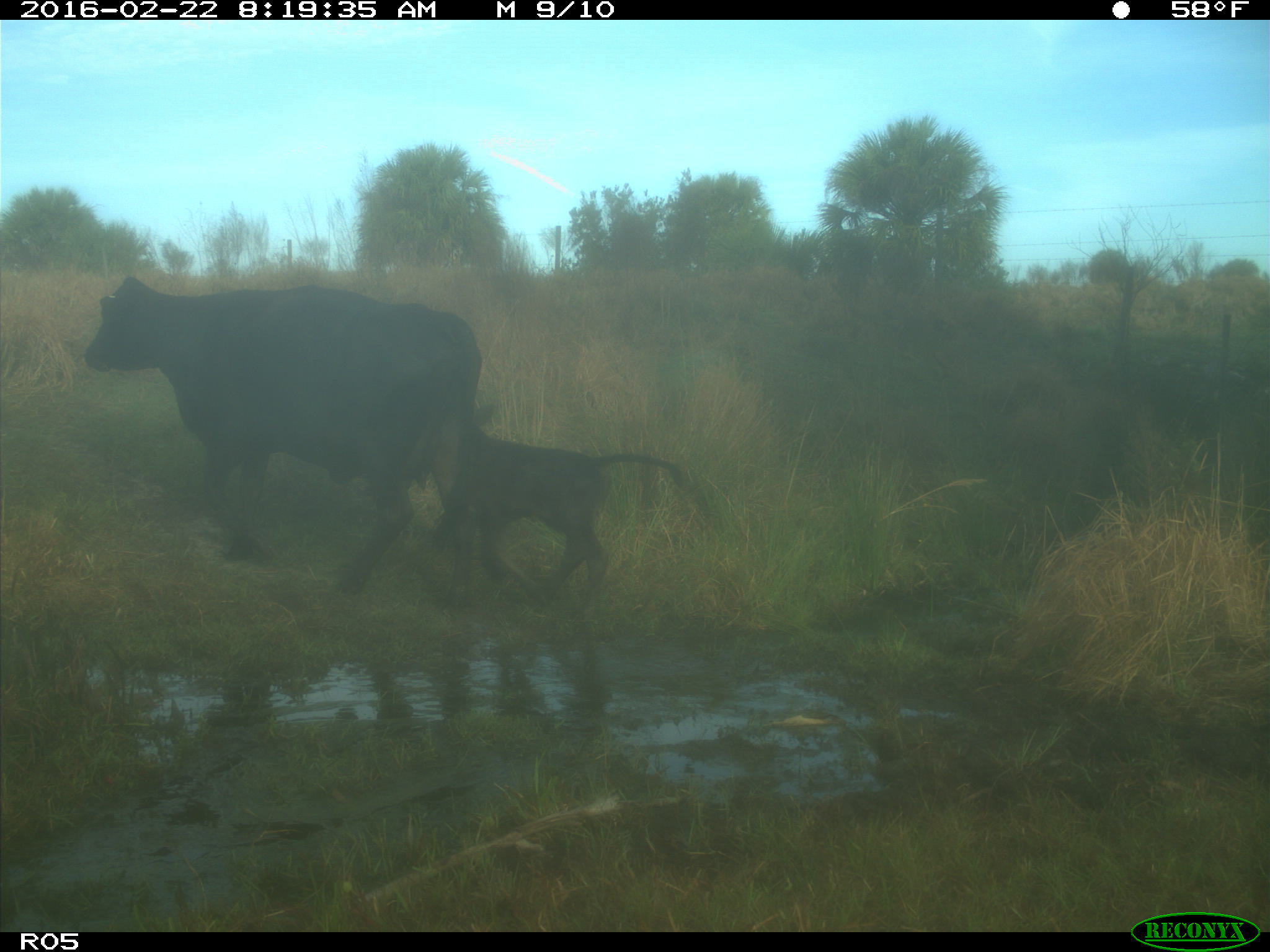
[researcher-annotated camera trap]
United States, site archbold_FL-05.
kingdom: Animalia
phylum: Chordata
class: Mammalia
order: Artiodactyla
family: Bovidae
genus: Bos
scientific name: Bos taurus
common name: domestic cow